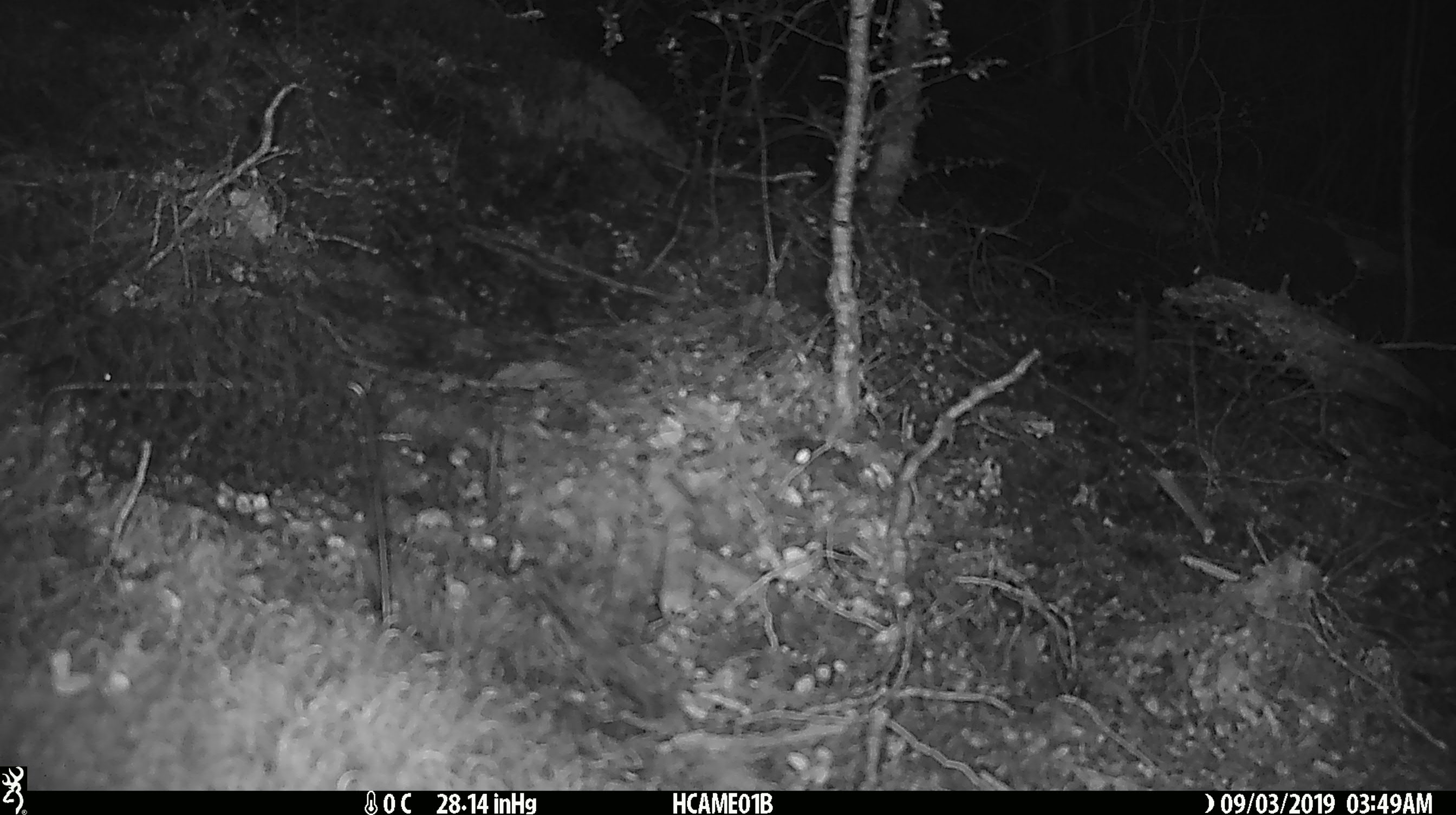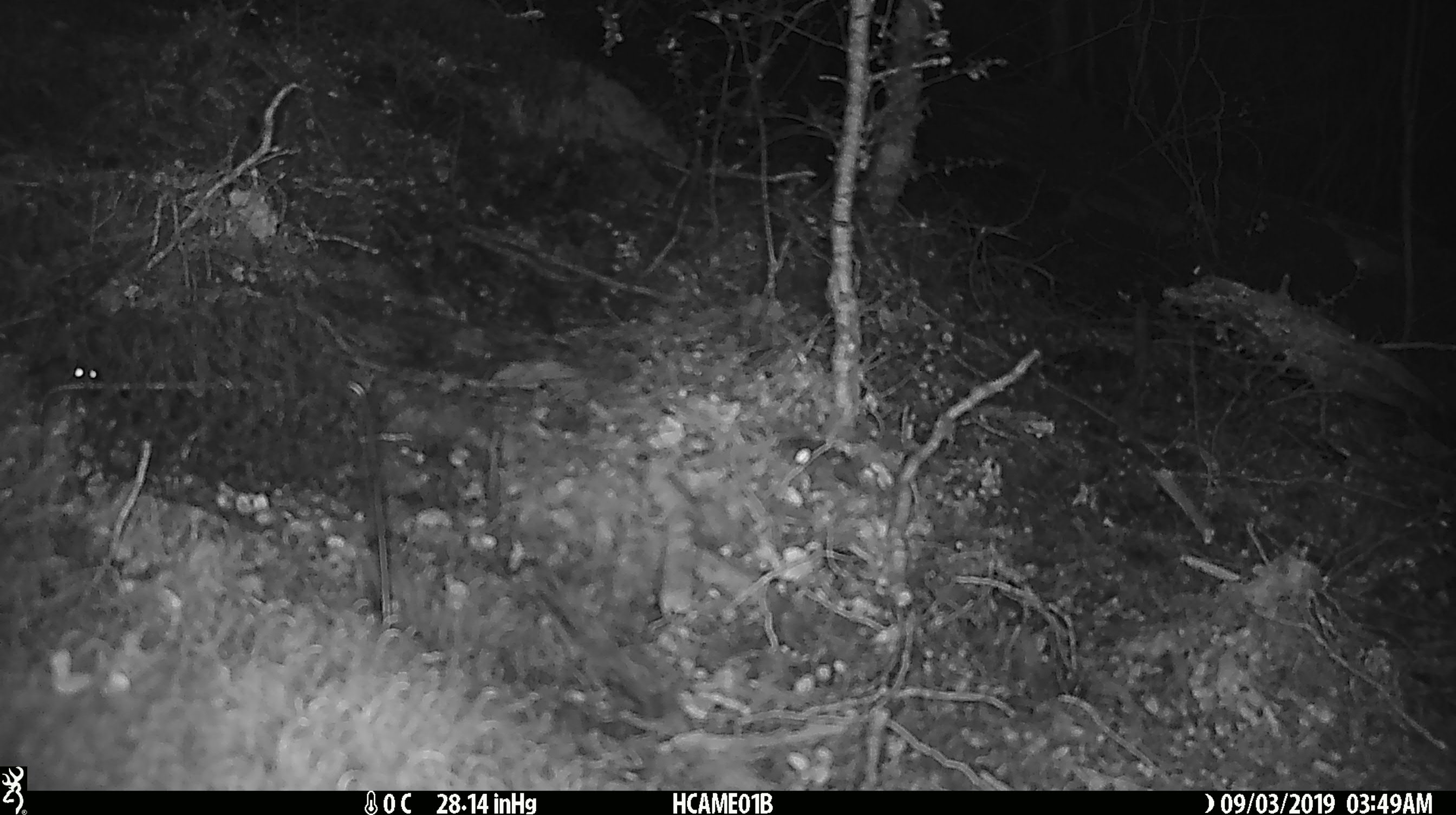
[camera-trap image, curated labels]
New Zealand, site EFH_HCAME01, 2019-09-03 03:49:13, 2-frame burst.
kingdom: Animalia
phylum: Chordata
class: Mammalia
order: Rodentia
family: Muridae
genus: Mus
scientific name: Mus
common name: mouse